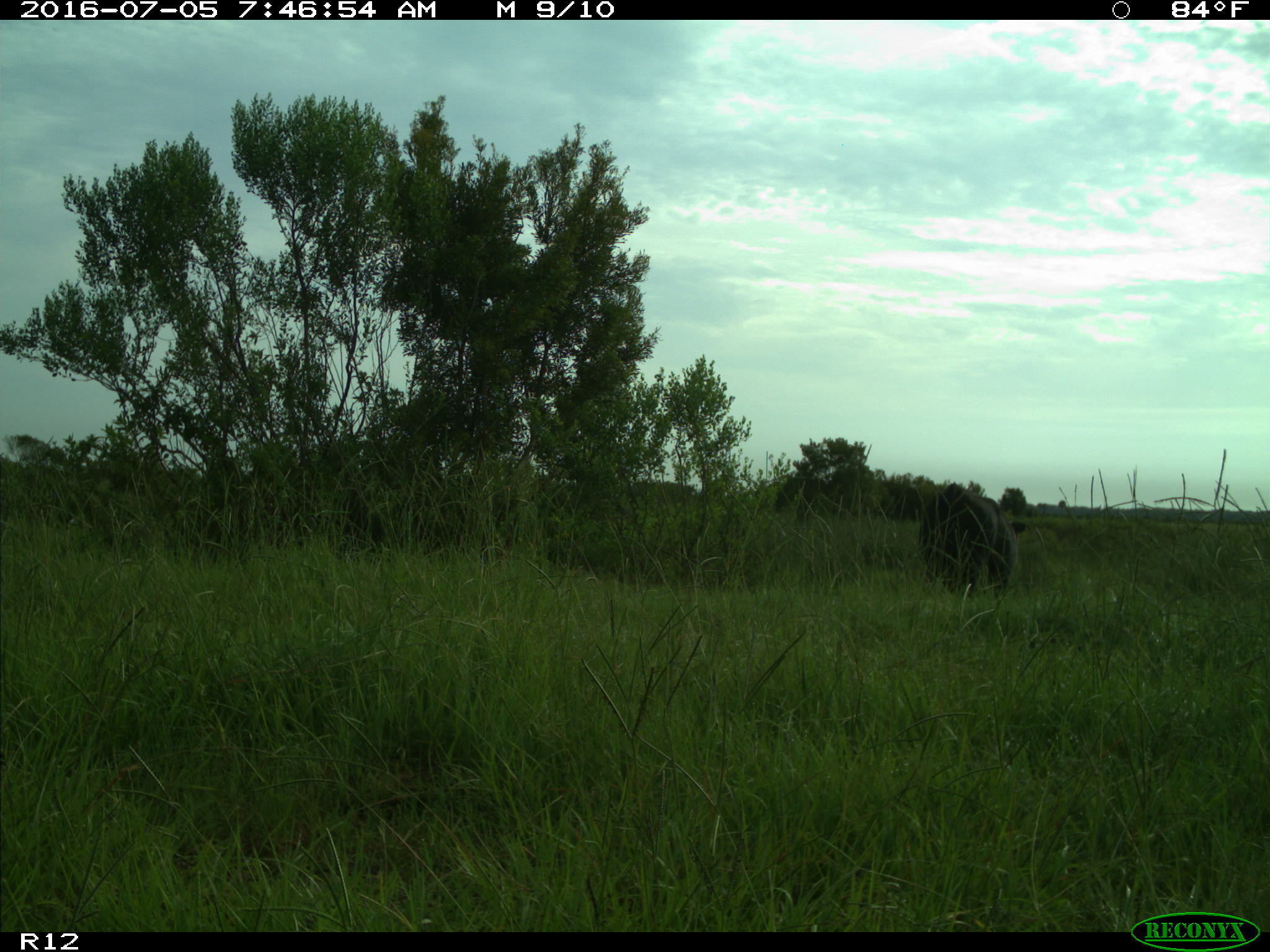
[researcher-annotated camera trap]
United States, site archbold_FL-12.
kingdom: Animalia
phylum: Chordata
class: Mammalia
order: Artiodactyla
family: Bovidae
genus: Bos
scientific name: Bos taurus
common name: domestic cow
Bos taurus (domestic cow).